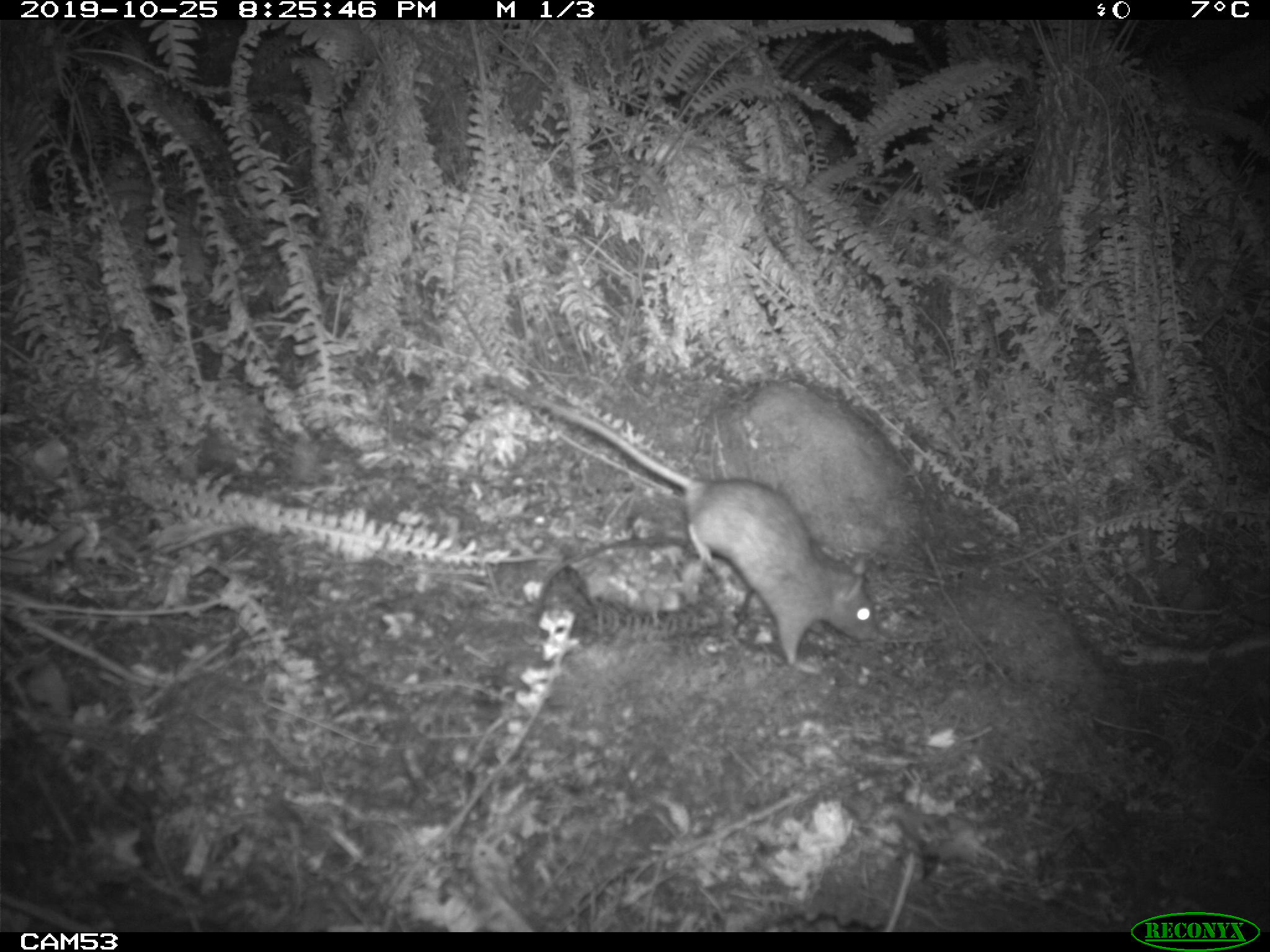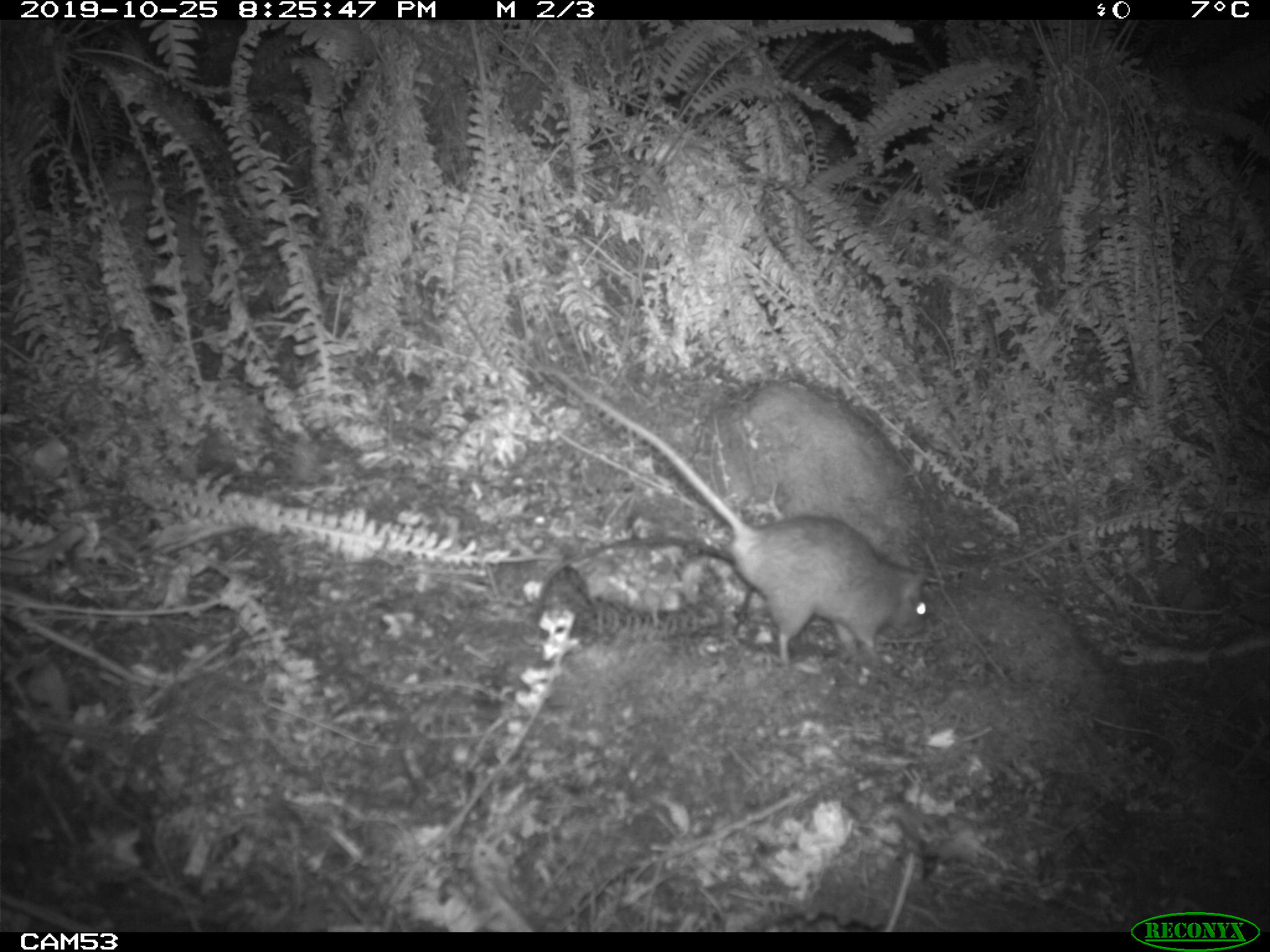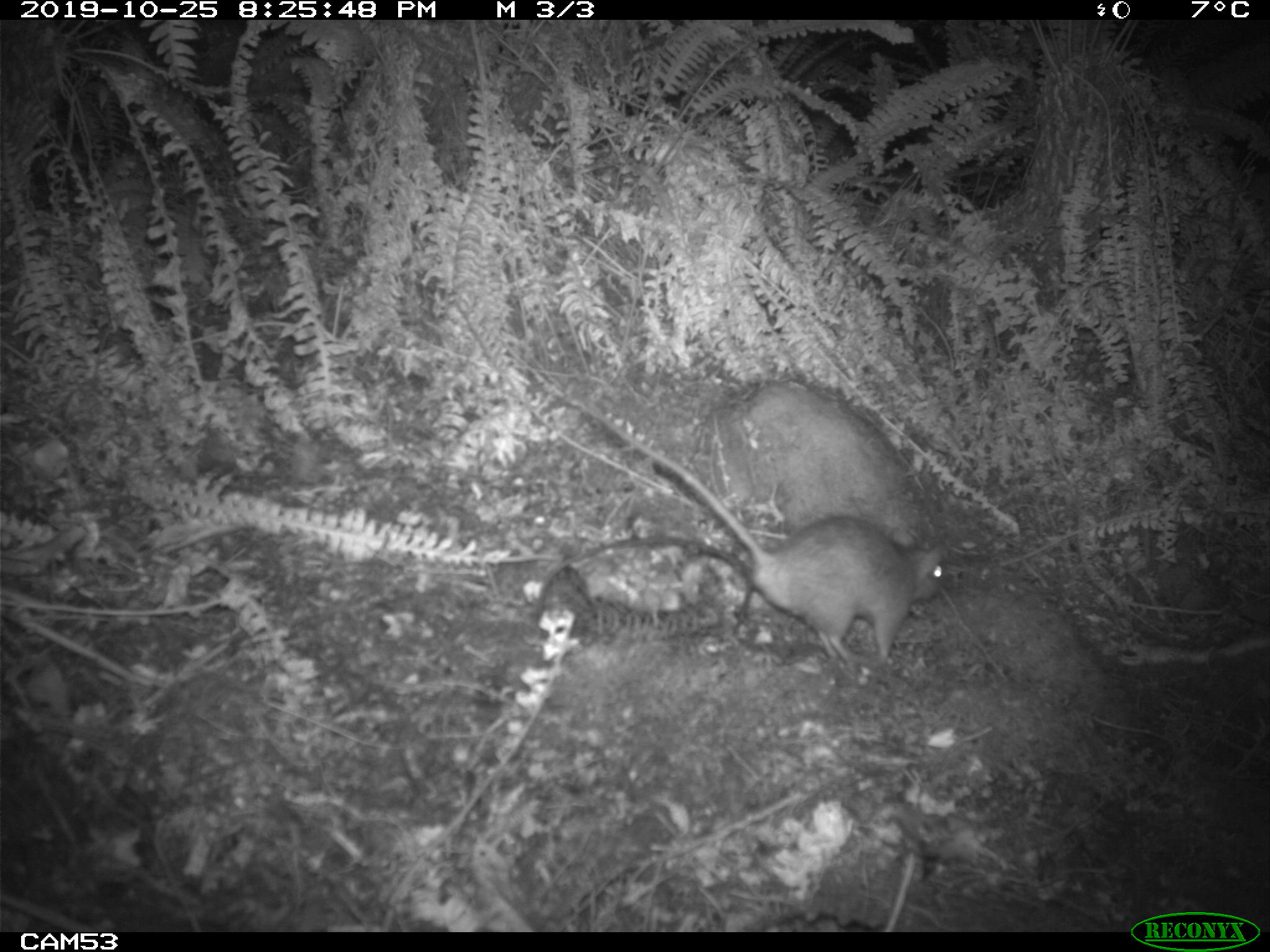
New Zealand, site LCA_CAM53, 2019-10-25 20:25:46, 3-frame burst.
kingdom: Animalia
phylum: Chordata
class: Mammalia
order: Rodentia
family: Muridae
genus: Rattus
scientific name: Rattus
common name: rat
Rat (Rattus).